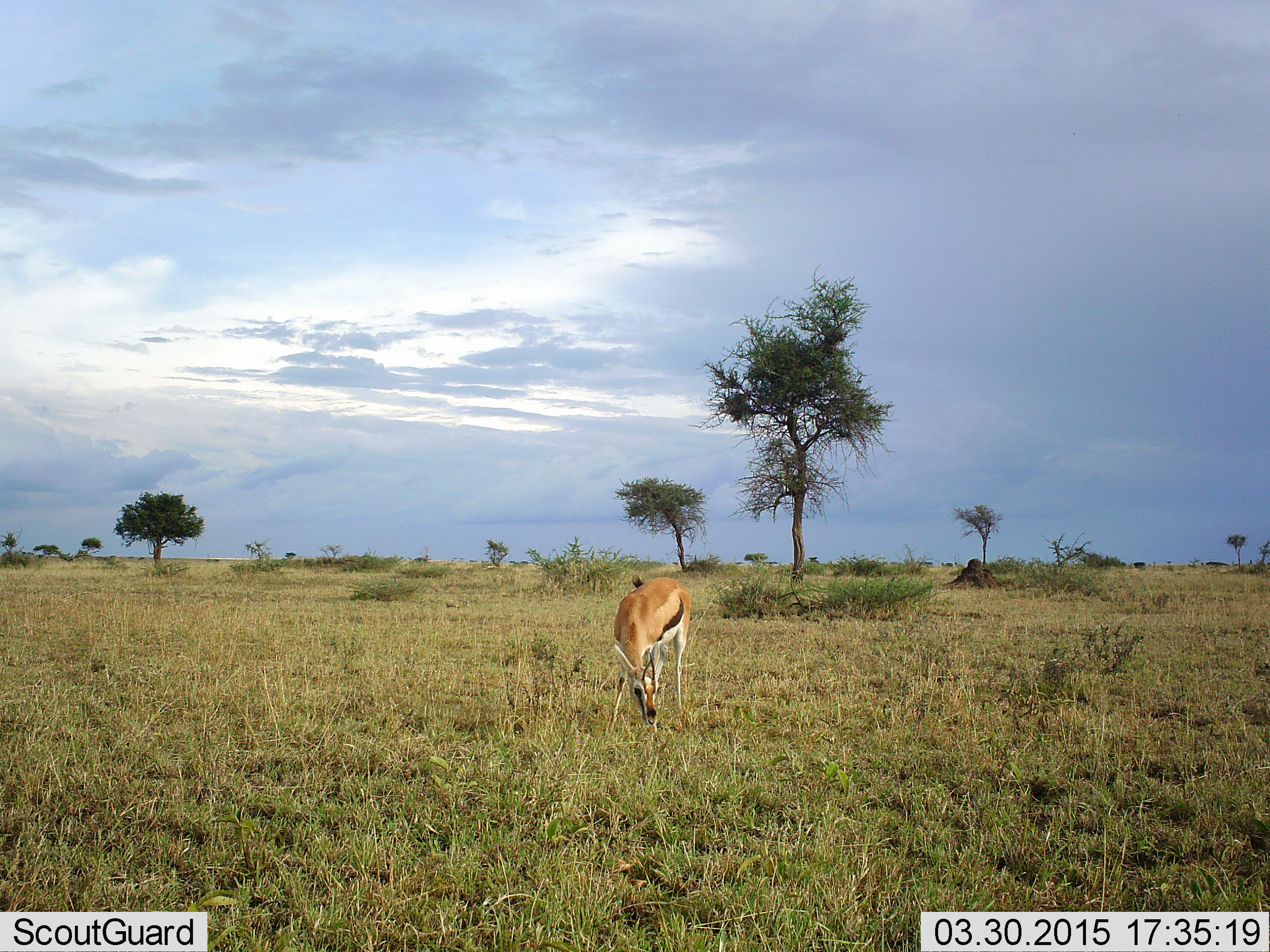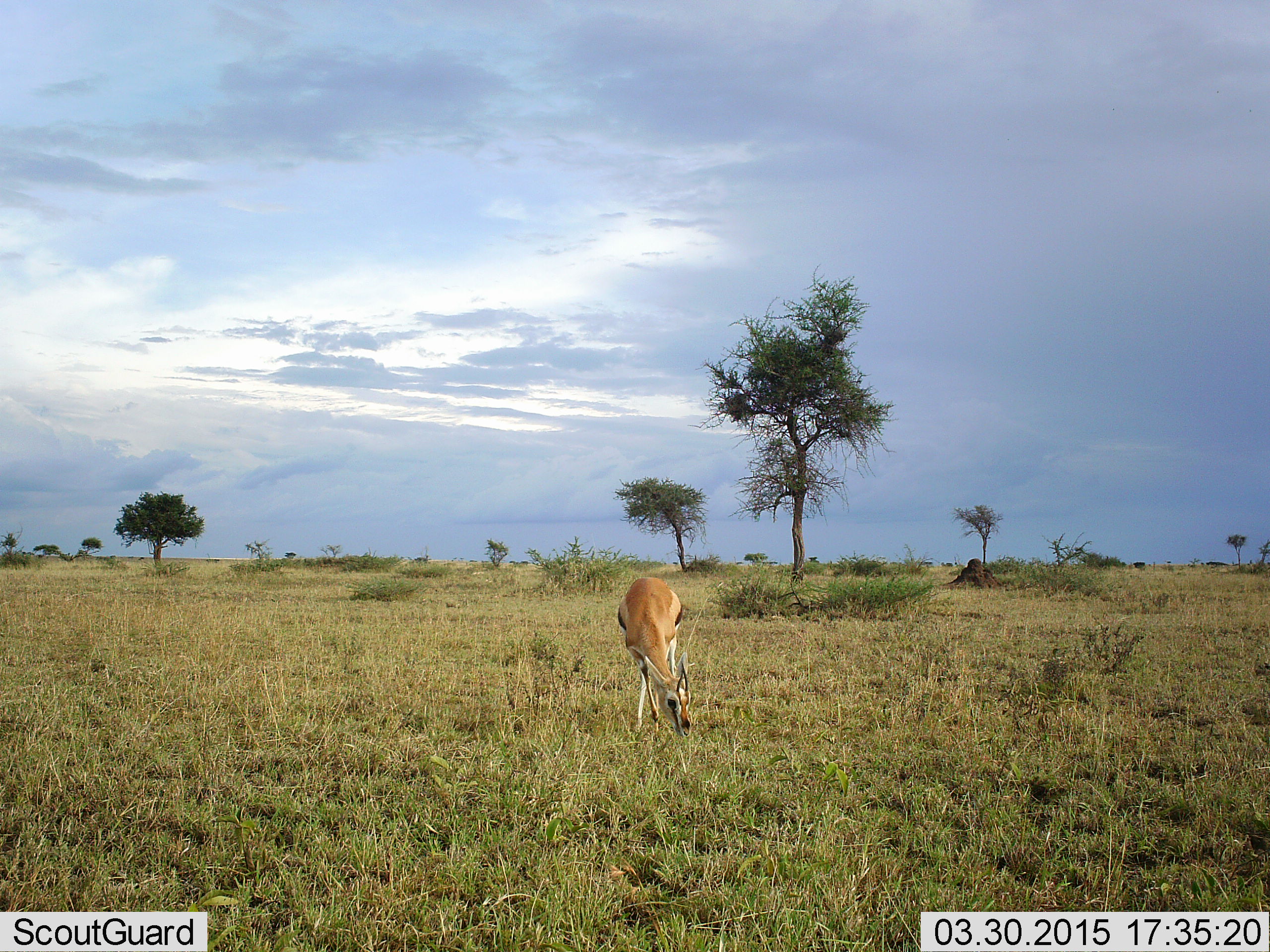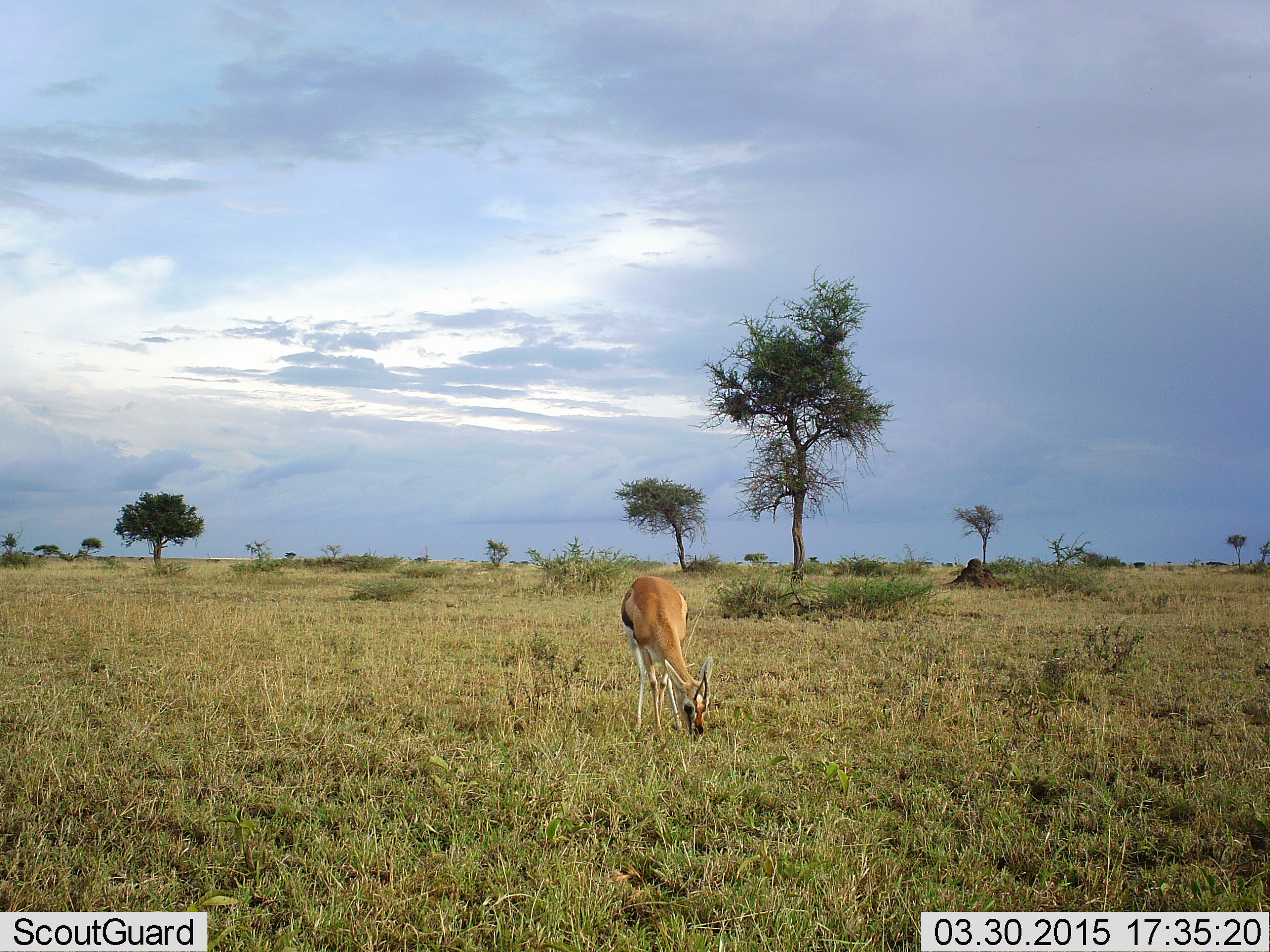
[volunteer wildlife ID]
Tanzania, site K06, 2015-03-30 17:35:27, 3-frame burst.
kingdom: Animalia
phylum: Chordata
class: Mammalia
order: Artiodactyla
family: Bovidae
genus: Eudorcas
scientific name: Eudorcas thomsonii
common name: thomson's gazelle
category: gazellethomsons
Gazellethomsons (thomson's gazelle) (Eudorcas thomsonii), count 1. Behavior (volunteer vote fractions): standing 30%, resting 0%, moving 10%, interacting 0%. Young present (vote fraction): 0%. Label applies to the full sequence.